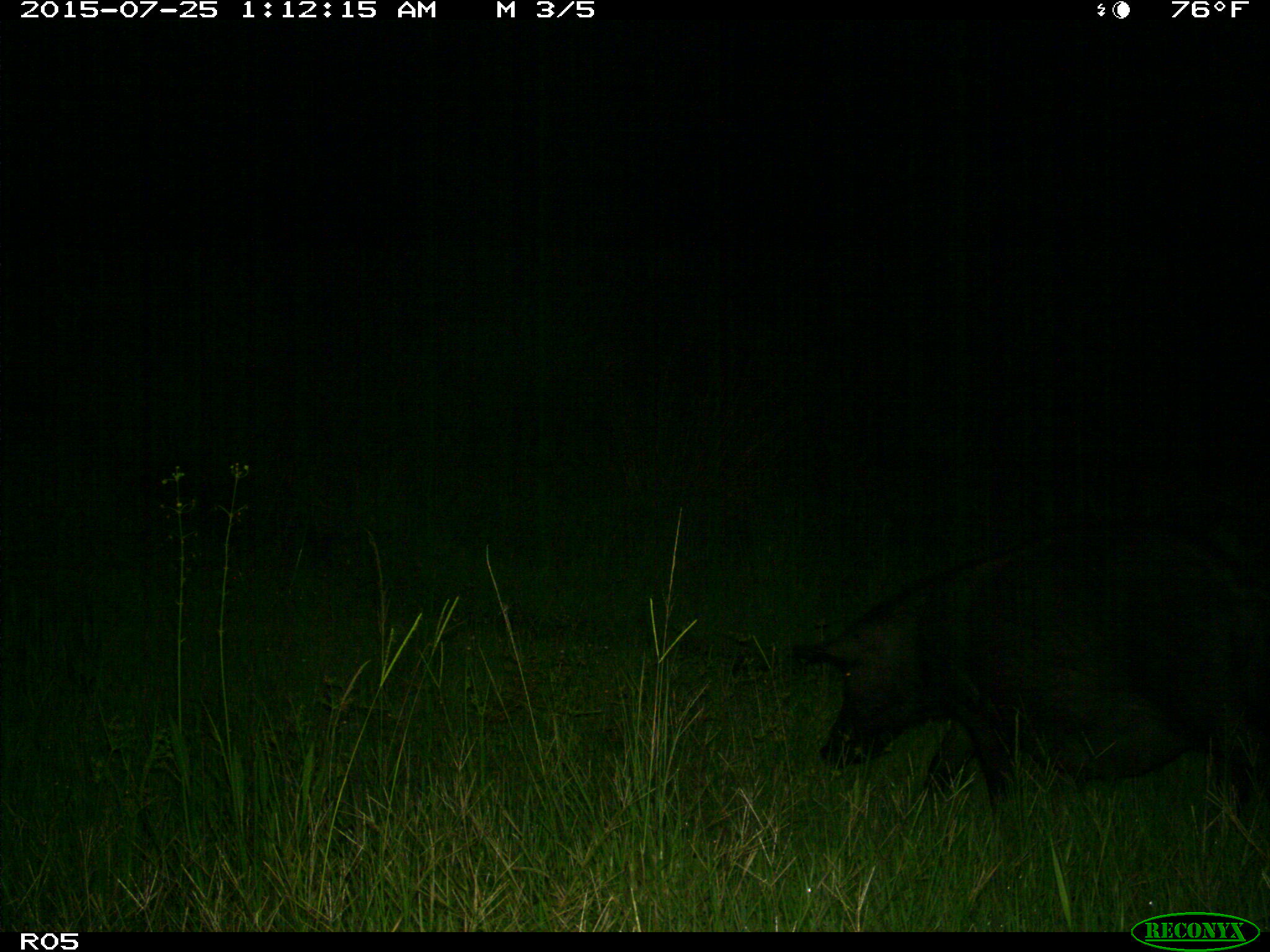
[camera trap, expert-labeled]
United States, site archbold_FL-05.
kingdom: Animalia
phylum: Chordata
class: Mammalia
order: Artiodactyla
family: Suidae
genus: Sus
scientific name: Sus scrofa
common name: wild boar